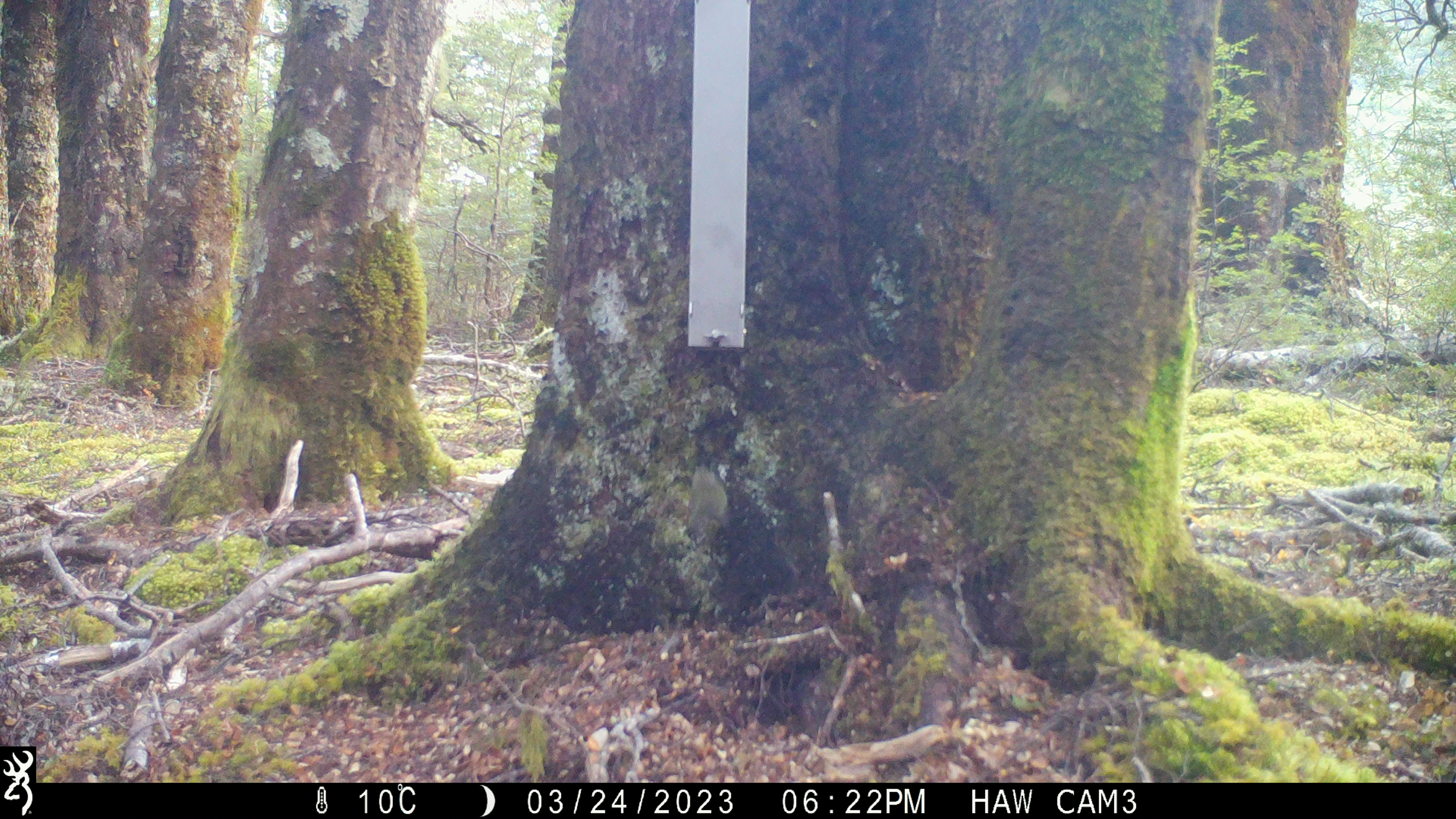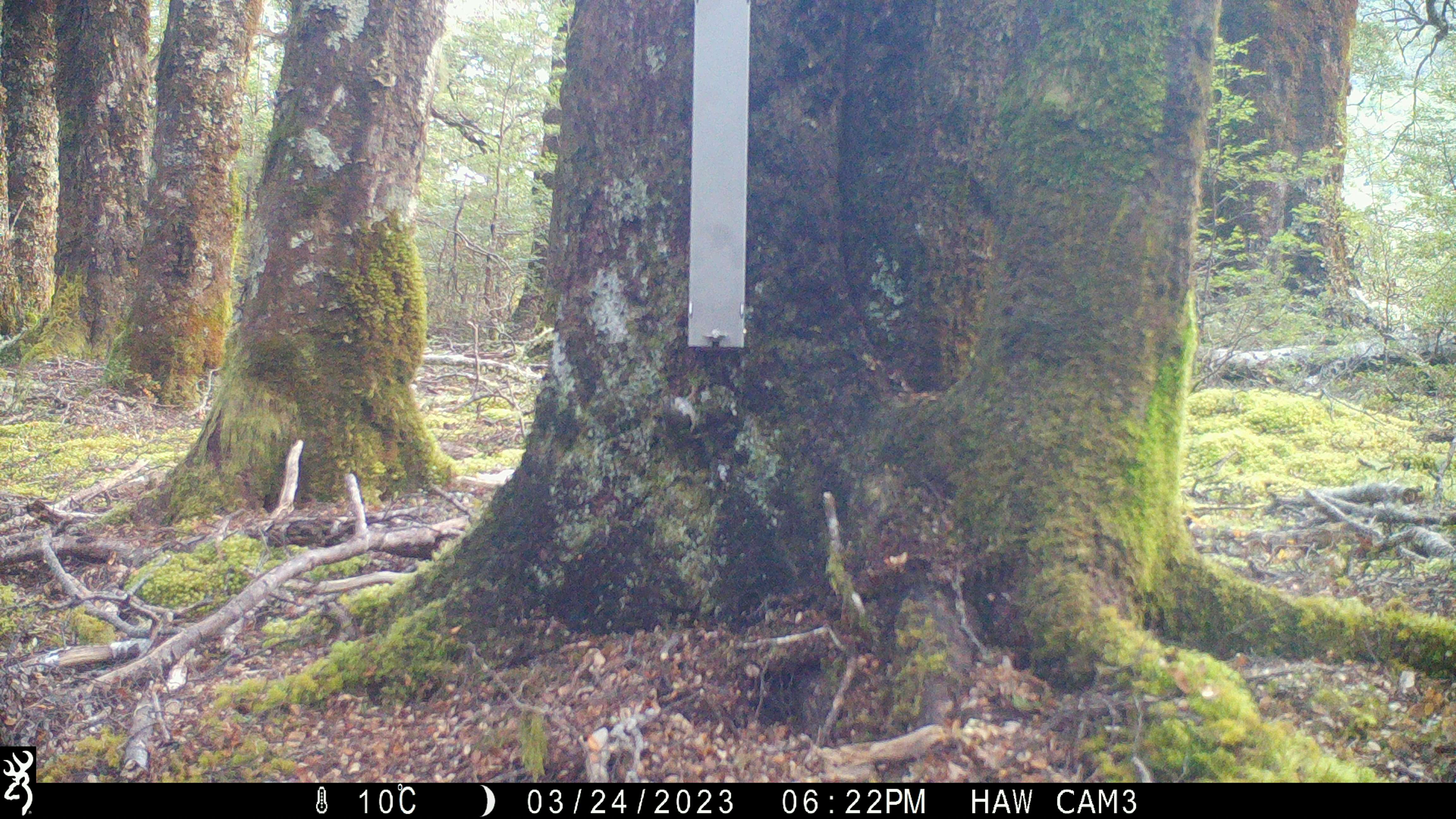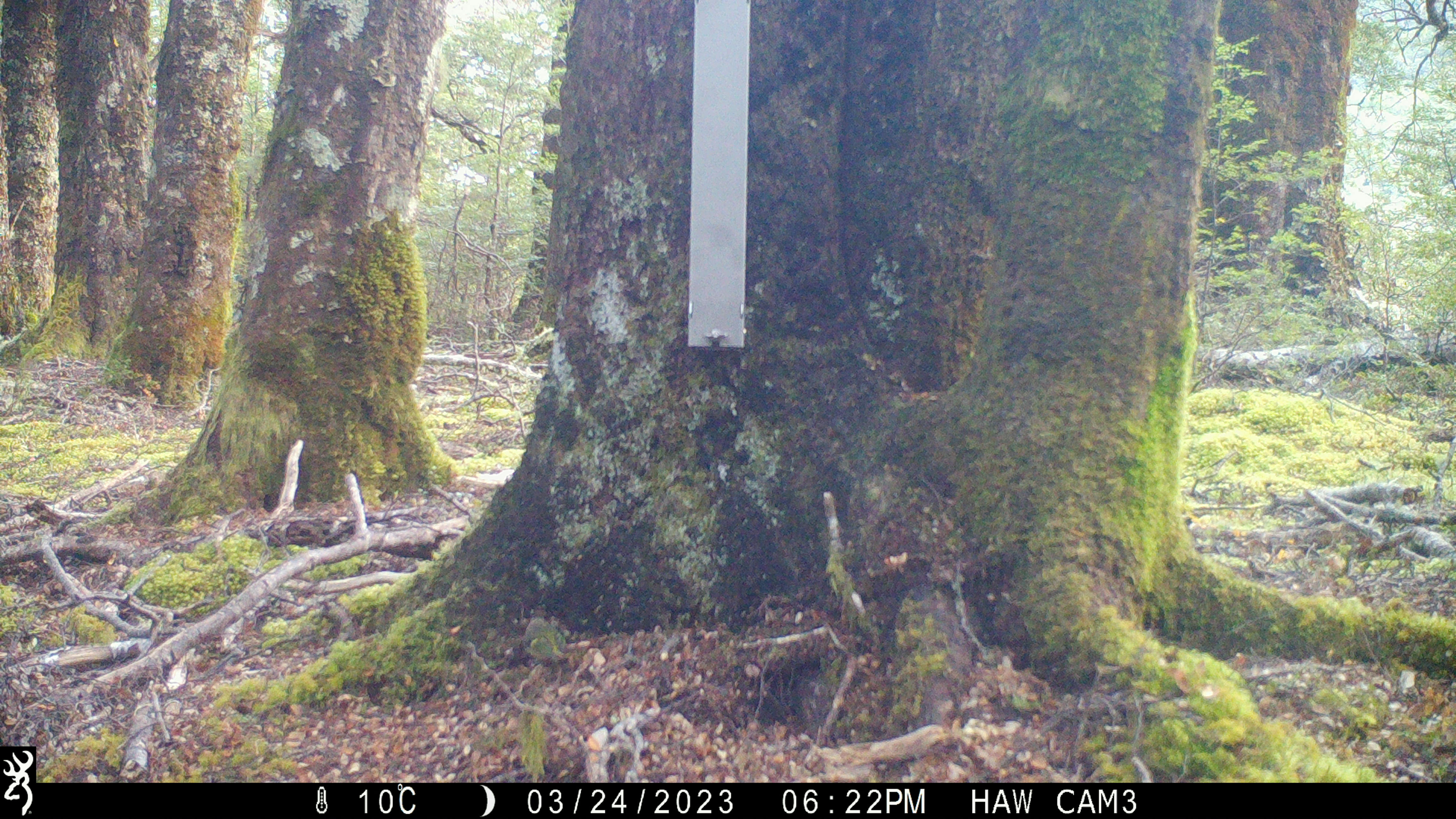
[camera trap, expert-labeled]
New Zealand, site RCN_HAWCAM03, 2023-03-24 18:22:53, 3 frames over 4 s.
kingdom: Animalia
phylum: Chordata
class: Aves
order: Passeriformes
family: Acanthisittidae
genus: Acanthisitta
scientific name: Acanthisitta chloris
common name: rifleman